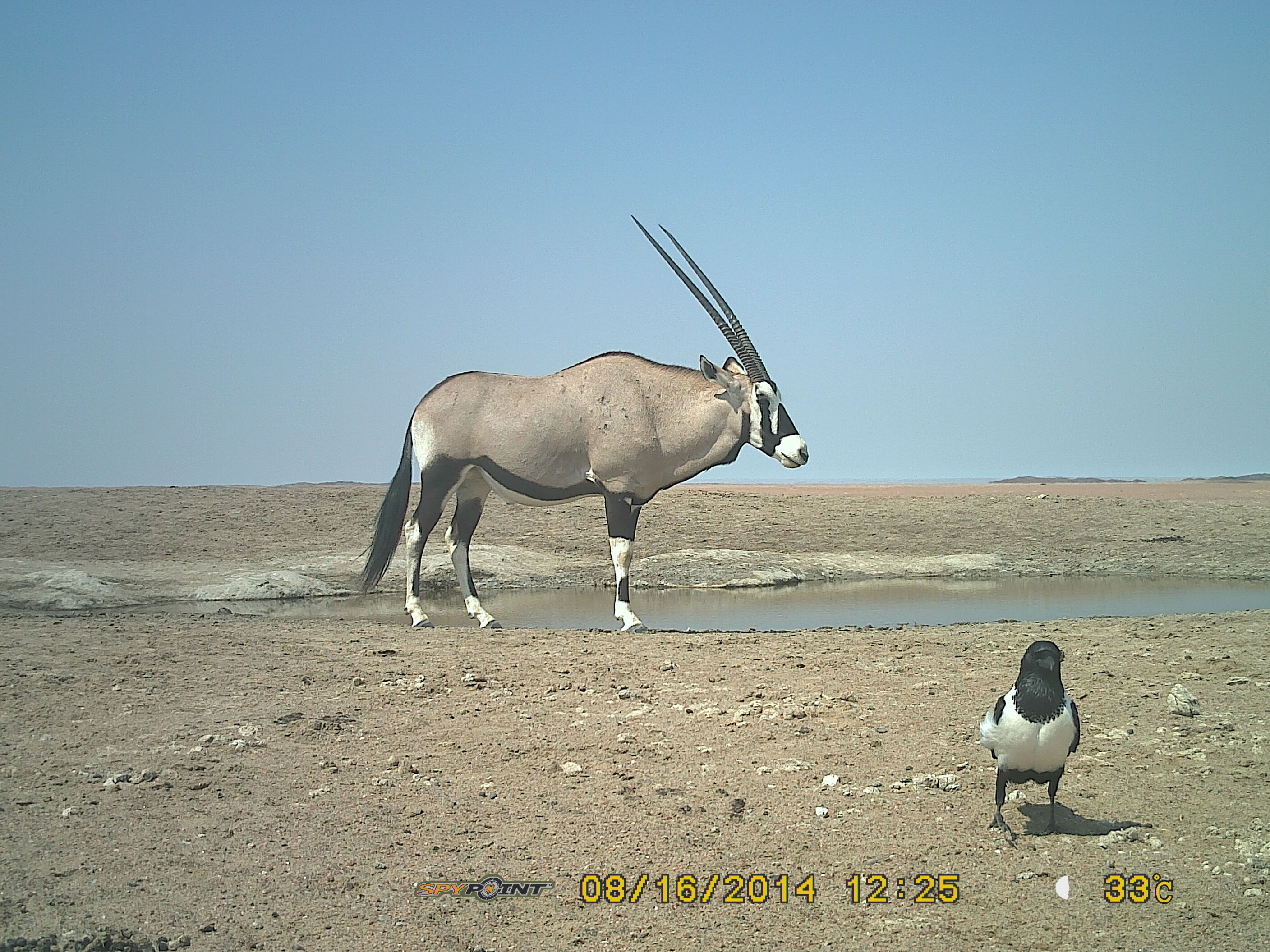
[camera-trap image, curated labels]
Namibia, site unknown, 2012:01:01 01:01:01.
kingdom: Animalia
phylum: Chordata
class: Mammalia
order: Artiodactyla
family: Bovidae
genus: Oryx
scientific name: Oryx gazella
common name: gemsbok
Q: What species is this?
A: Oryx gazella (gemsbok).